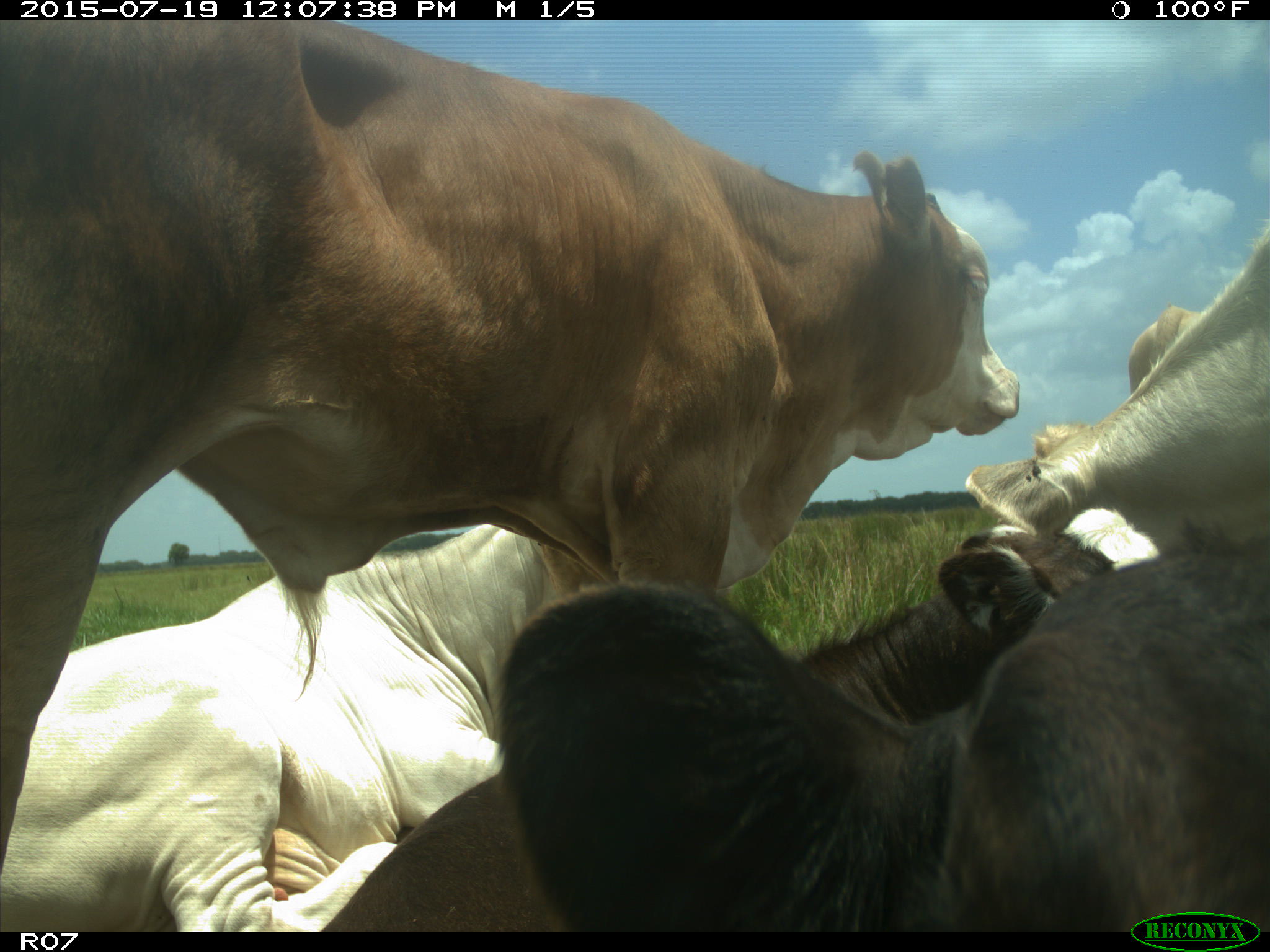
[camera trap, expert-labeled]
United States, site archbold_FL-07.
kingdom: Animalia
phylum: Chordata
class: Mammalia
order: Artiodactyla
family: Bovidae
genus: Bos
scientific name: Bos taurus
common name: domestic cow